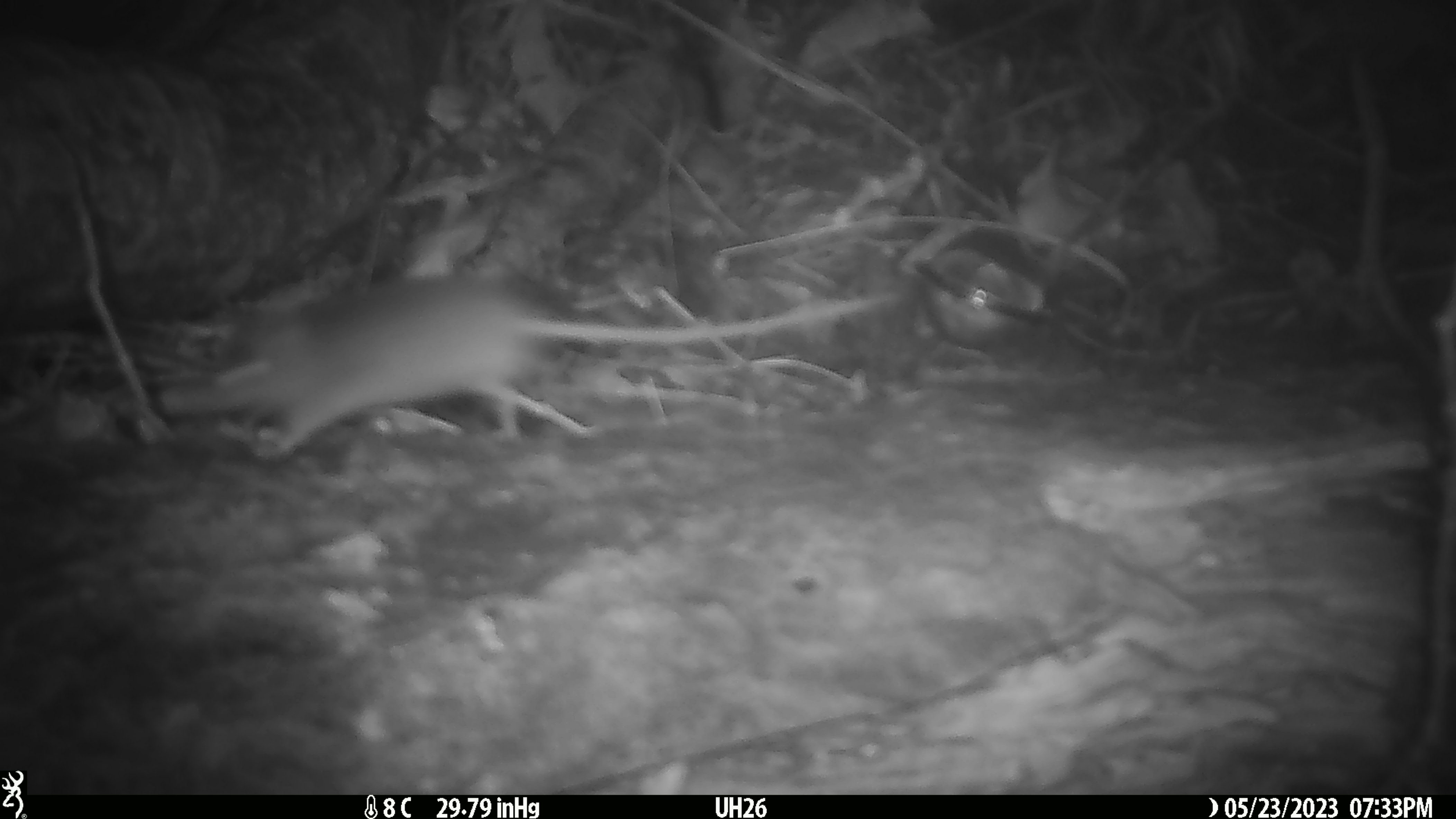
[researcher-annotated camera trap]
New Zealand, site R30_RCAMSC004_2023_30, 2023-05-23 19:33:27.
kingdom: Animalia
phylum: Chordata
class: Mammalia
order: Rodentia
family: Muridae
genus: Mus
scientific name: Mus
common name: mouse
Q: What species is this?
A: Mouse (Mus).